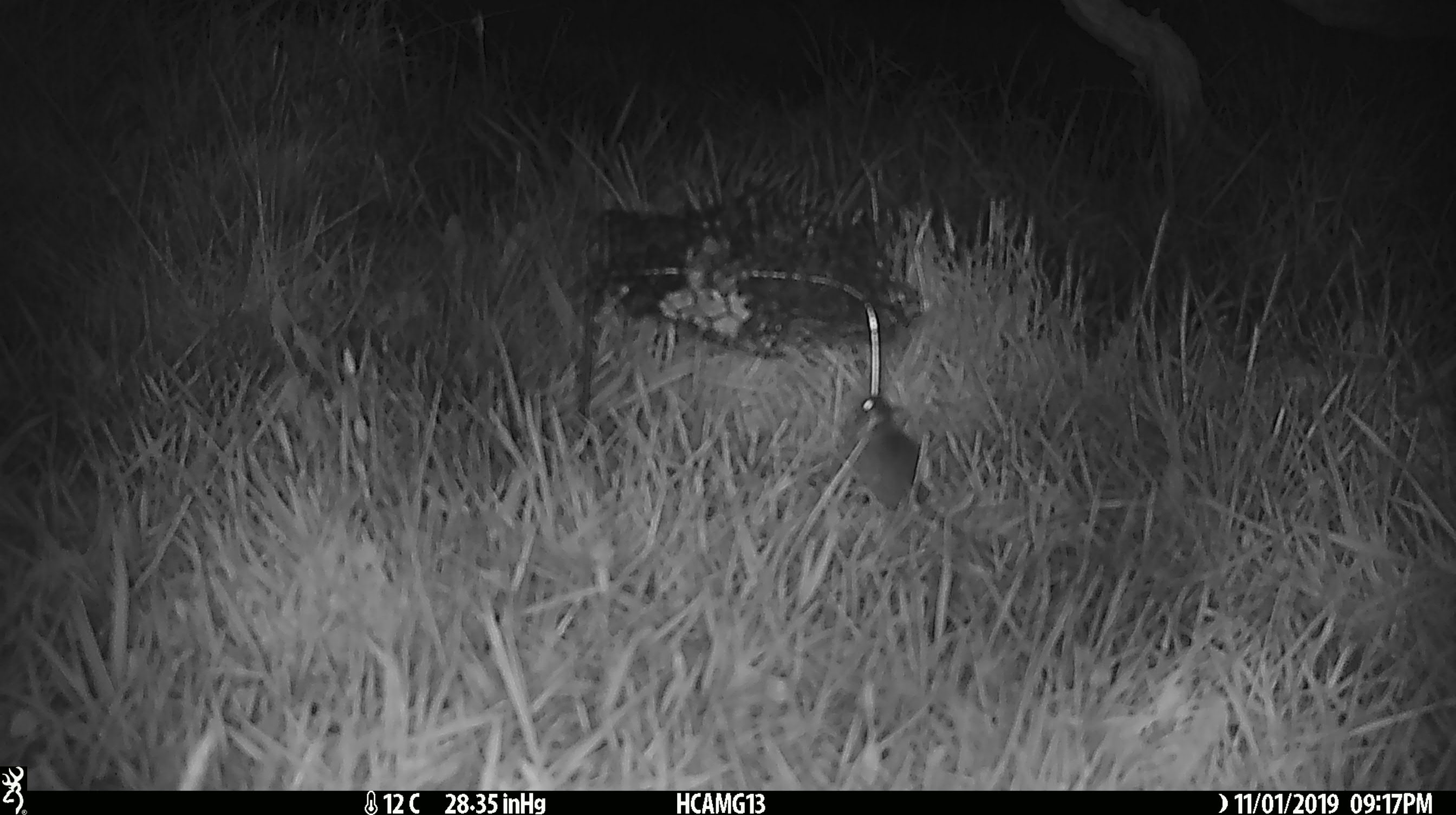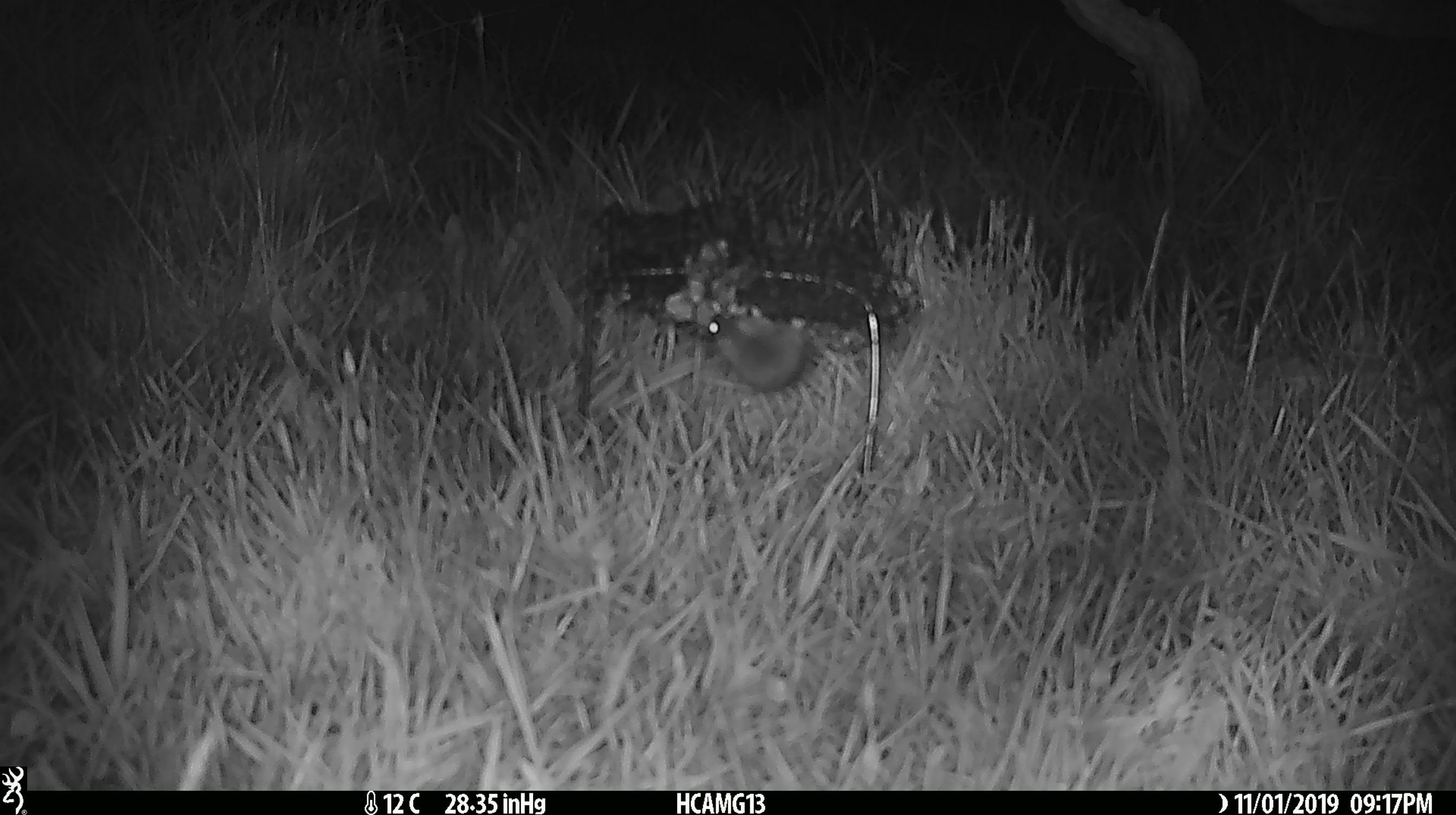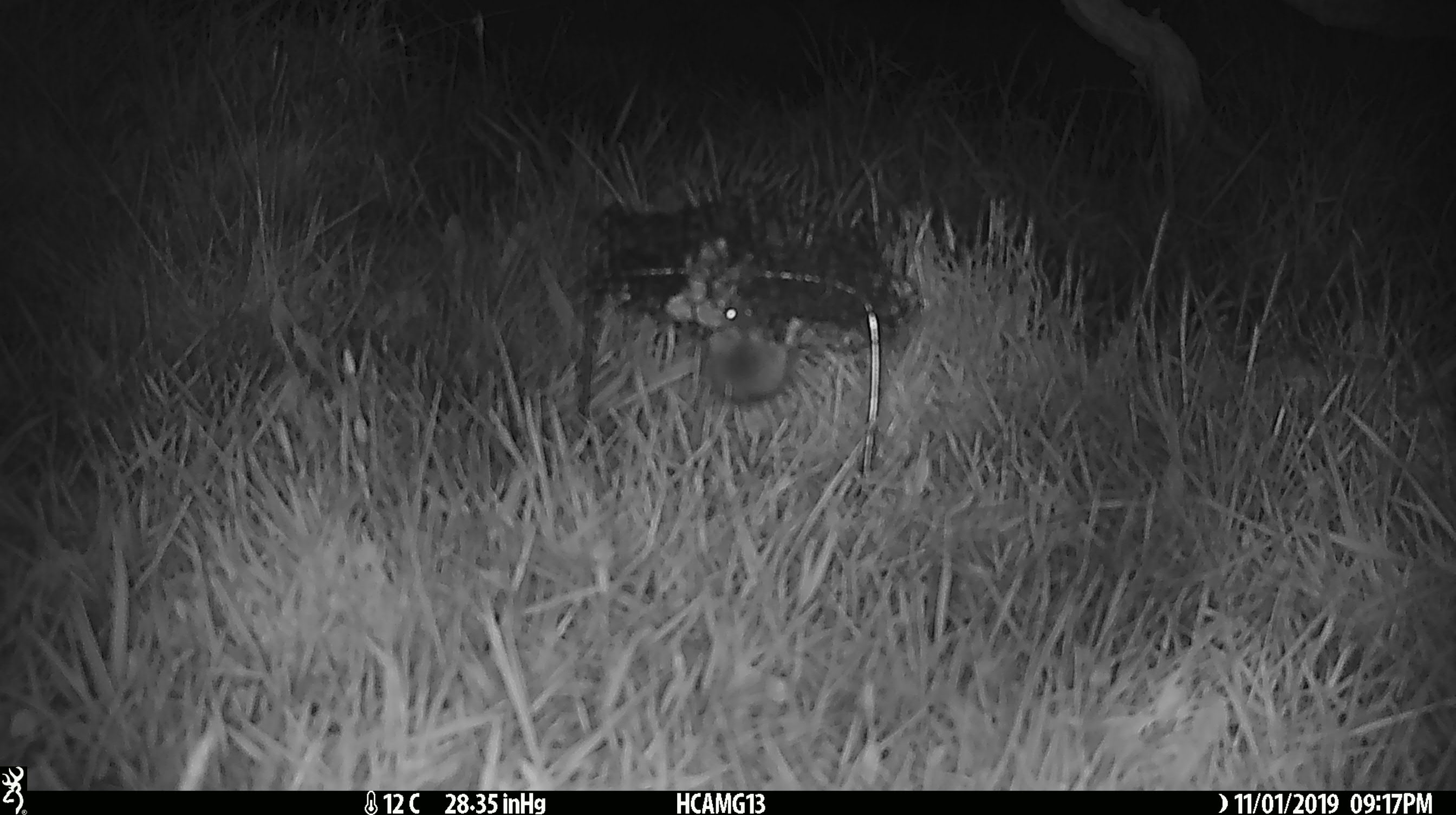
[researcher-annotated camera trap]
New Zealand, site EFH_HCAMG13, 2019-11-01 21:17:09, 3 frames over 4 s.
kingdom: Animalia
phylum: Chordata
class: Mammalia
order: Rodentia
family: Muridae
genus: Mus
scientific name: Mus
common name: mouse